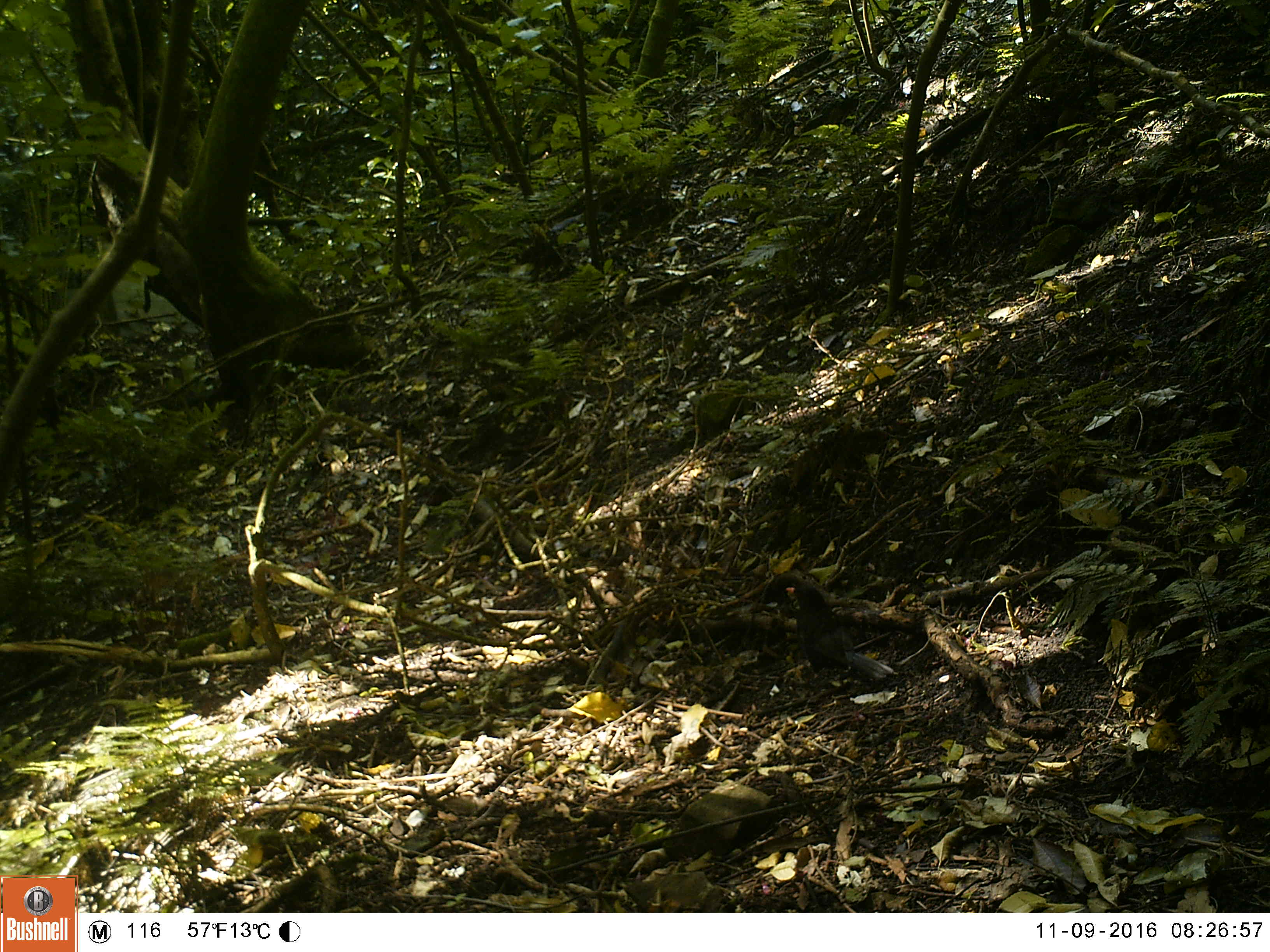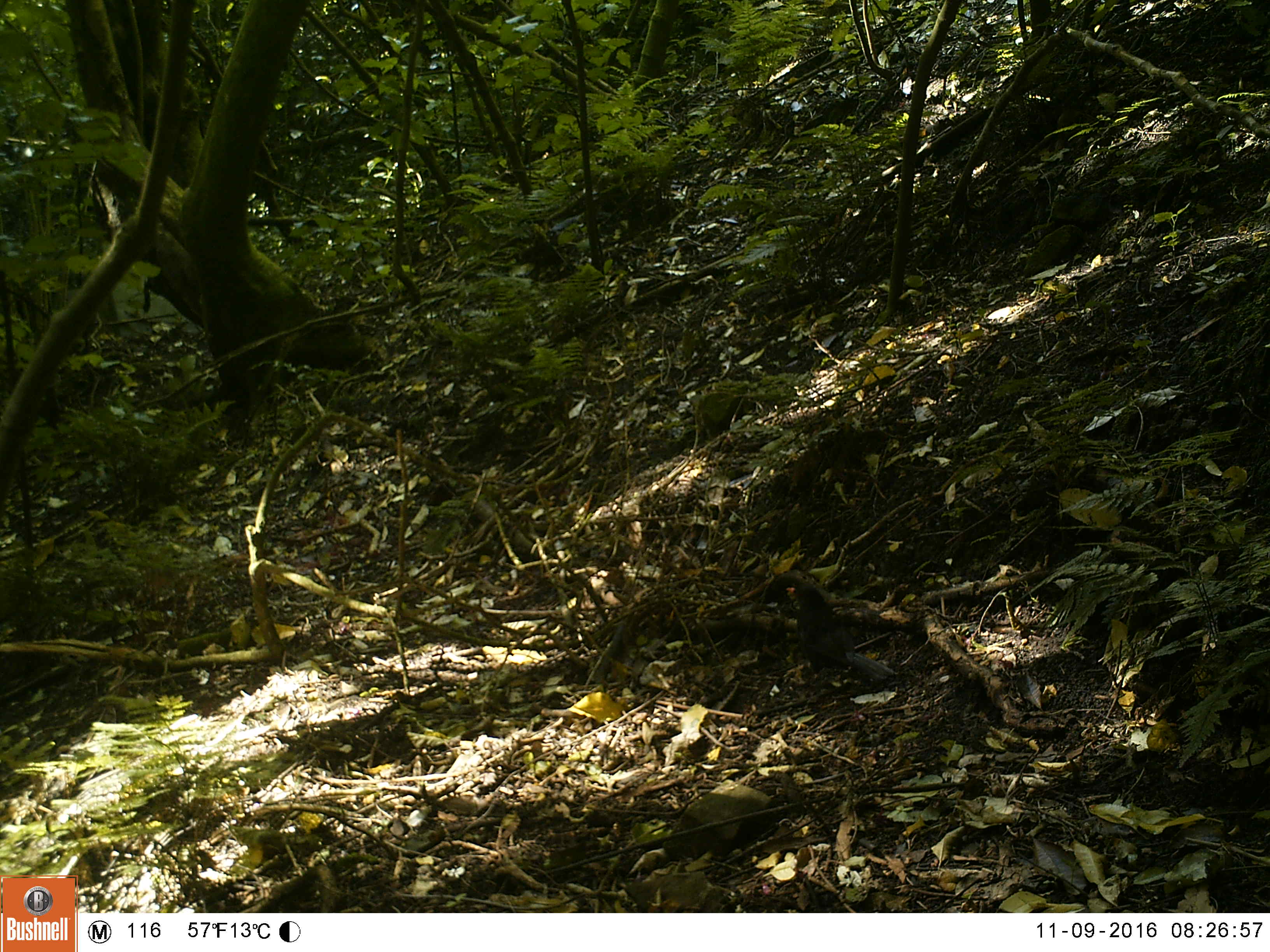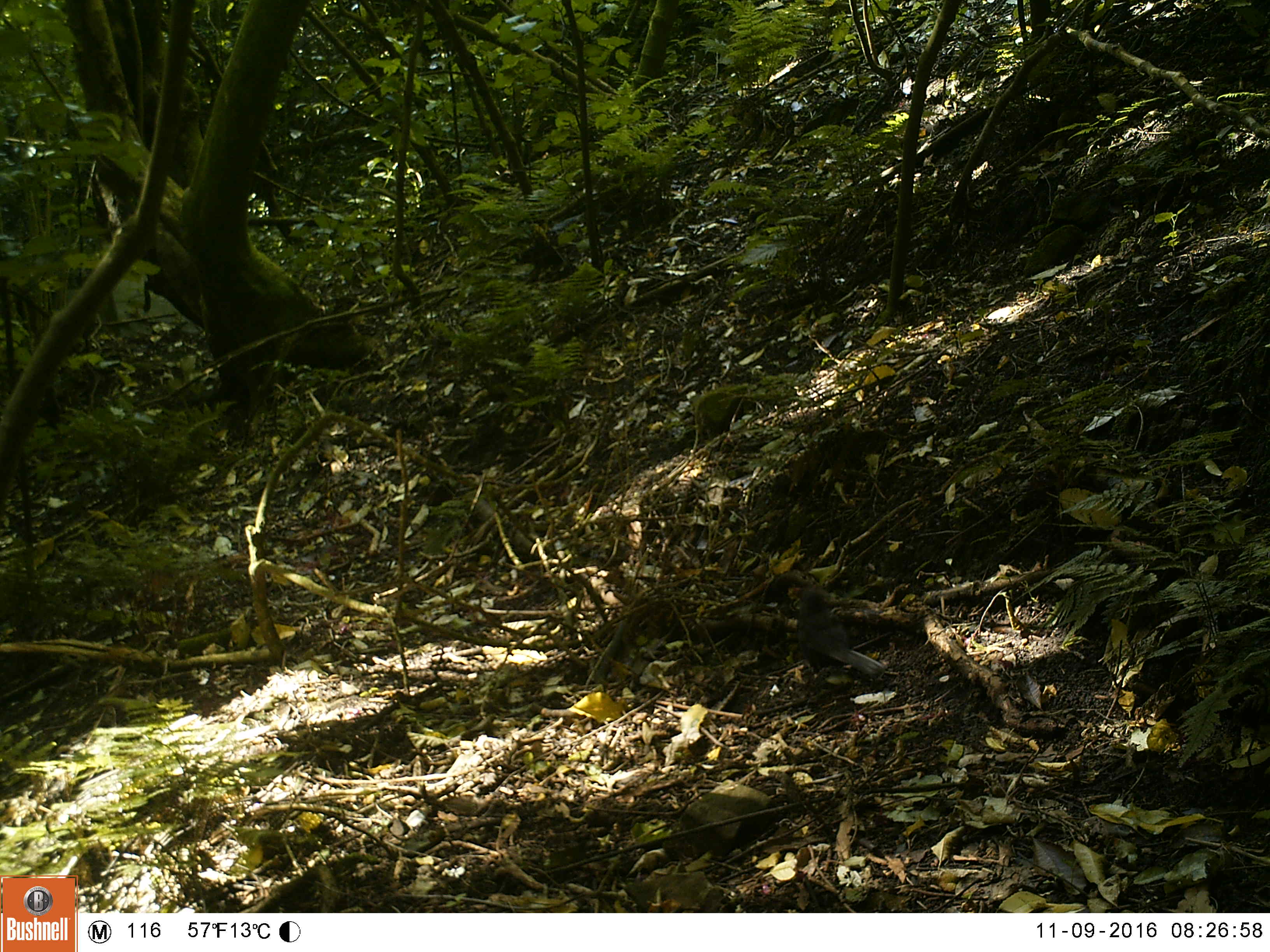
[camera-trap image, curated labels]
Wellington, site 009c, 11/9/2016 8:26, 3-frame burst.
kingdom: Animalia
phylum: Chordata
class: Aves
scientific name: Aves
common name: bird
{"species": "bird (Aves)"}